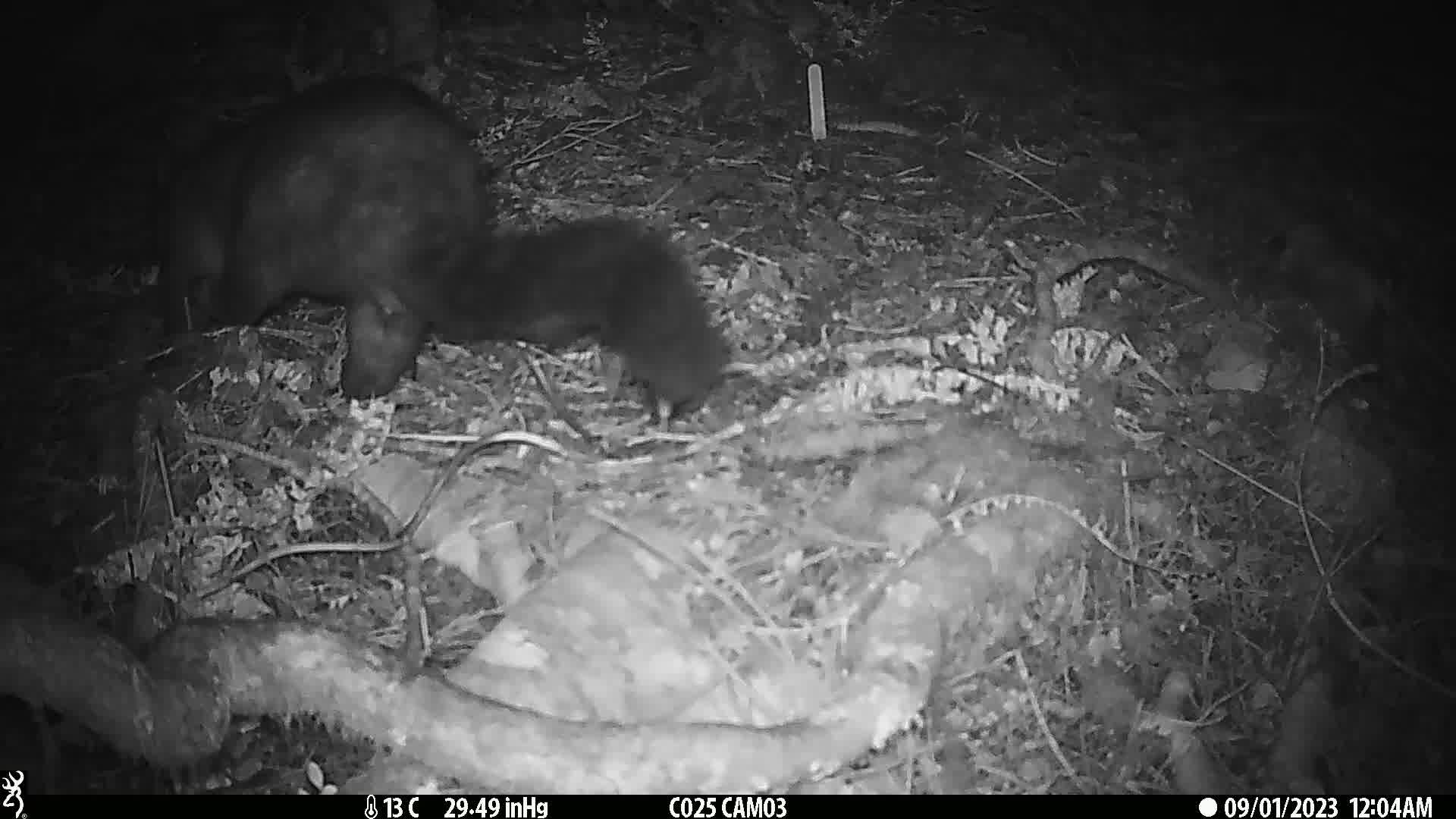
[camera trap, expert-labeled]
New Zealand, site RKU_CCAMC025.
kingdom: Animalia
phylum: Chordata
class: Mammalia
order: Diprotodontia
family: Phalangeridae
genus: Trichosurus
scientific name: Trichosurus vulpecula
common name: common brushtail possum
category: possum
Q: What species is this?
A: Possum (common brushtail possum) (Trichosurus vulpecula).